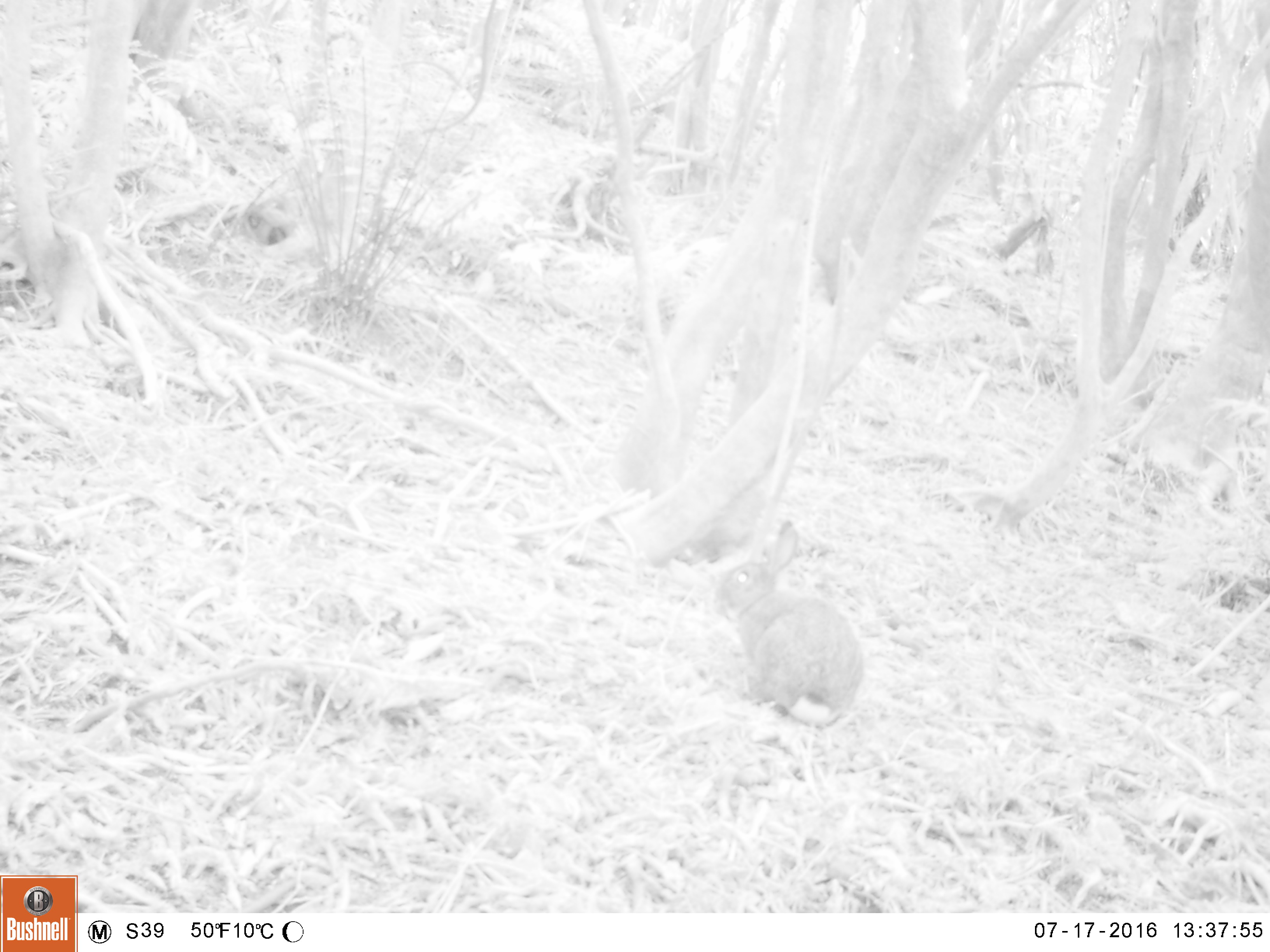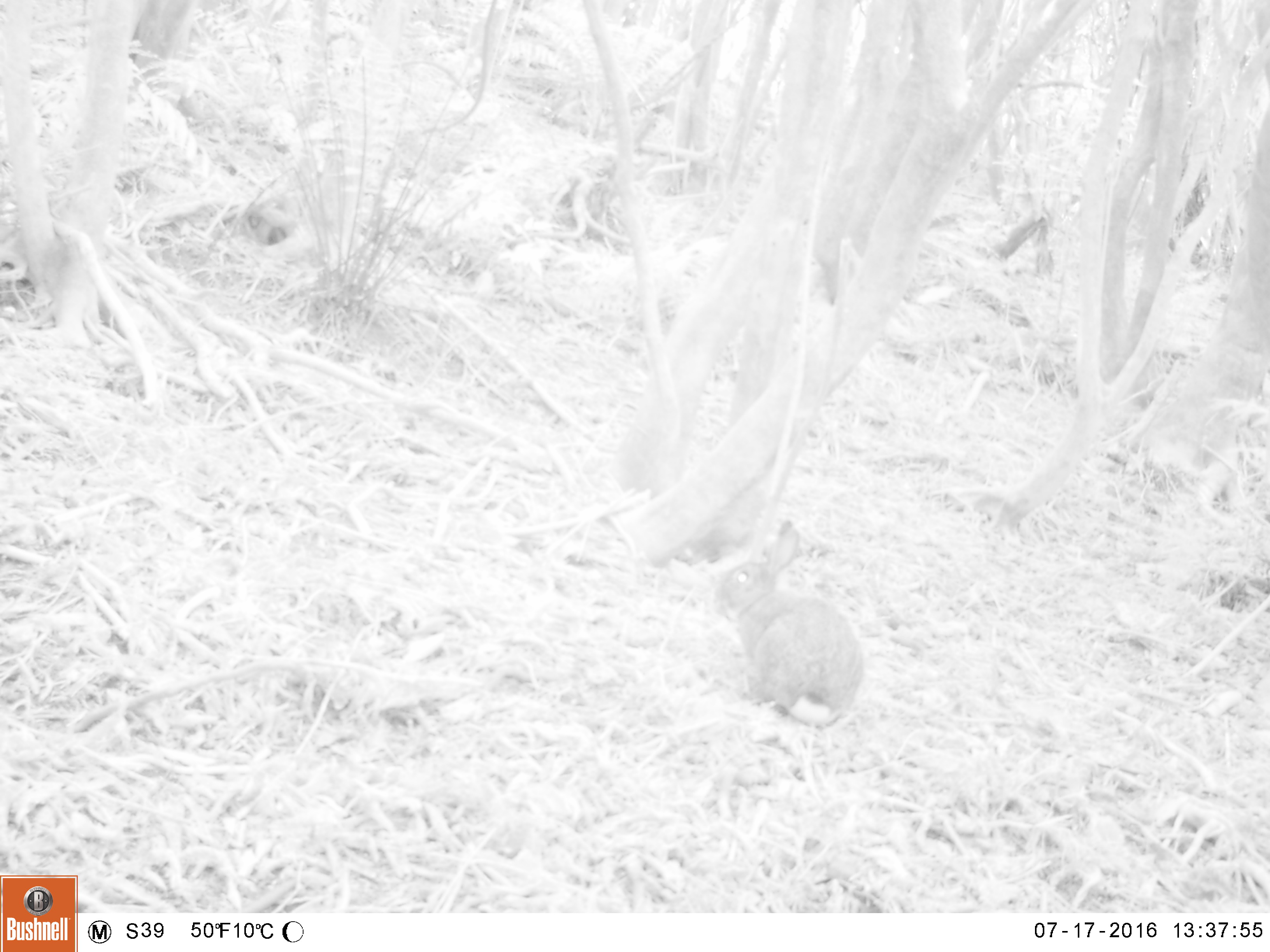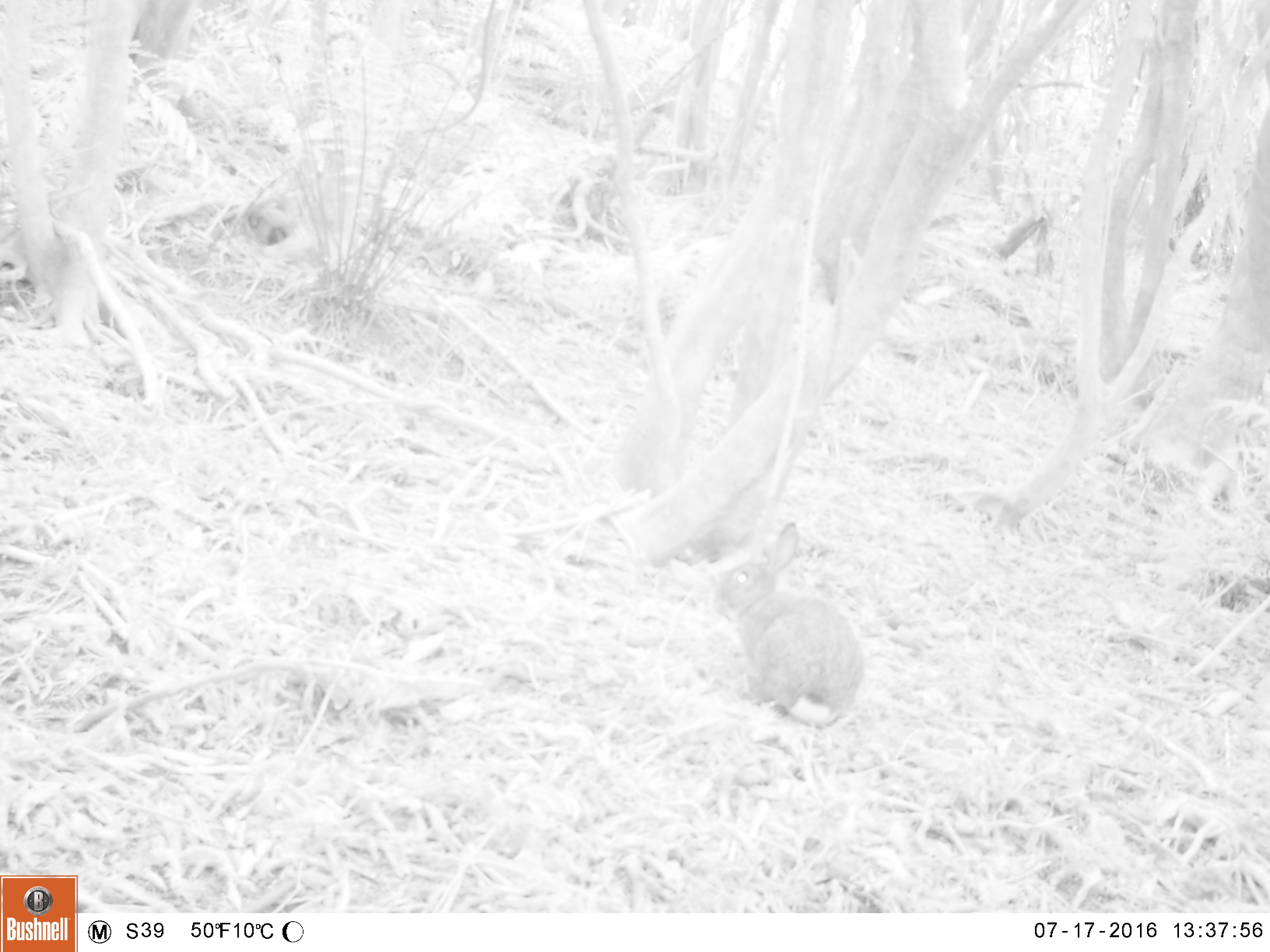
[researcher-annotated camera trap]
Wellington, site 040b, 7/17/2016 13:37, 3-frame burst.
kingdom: Animalia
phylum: Chordata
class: Mammalia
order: Lagomorpha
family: Leporidae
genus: Lepus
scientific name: Lepus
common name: hare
Hare (Lepus).